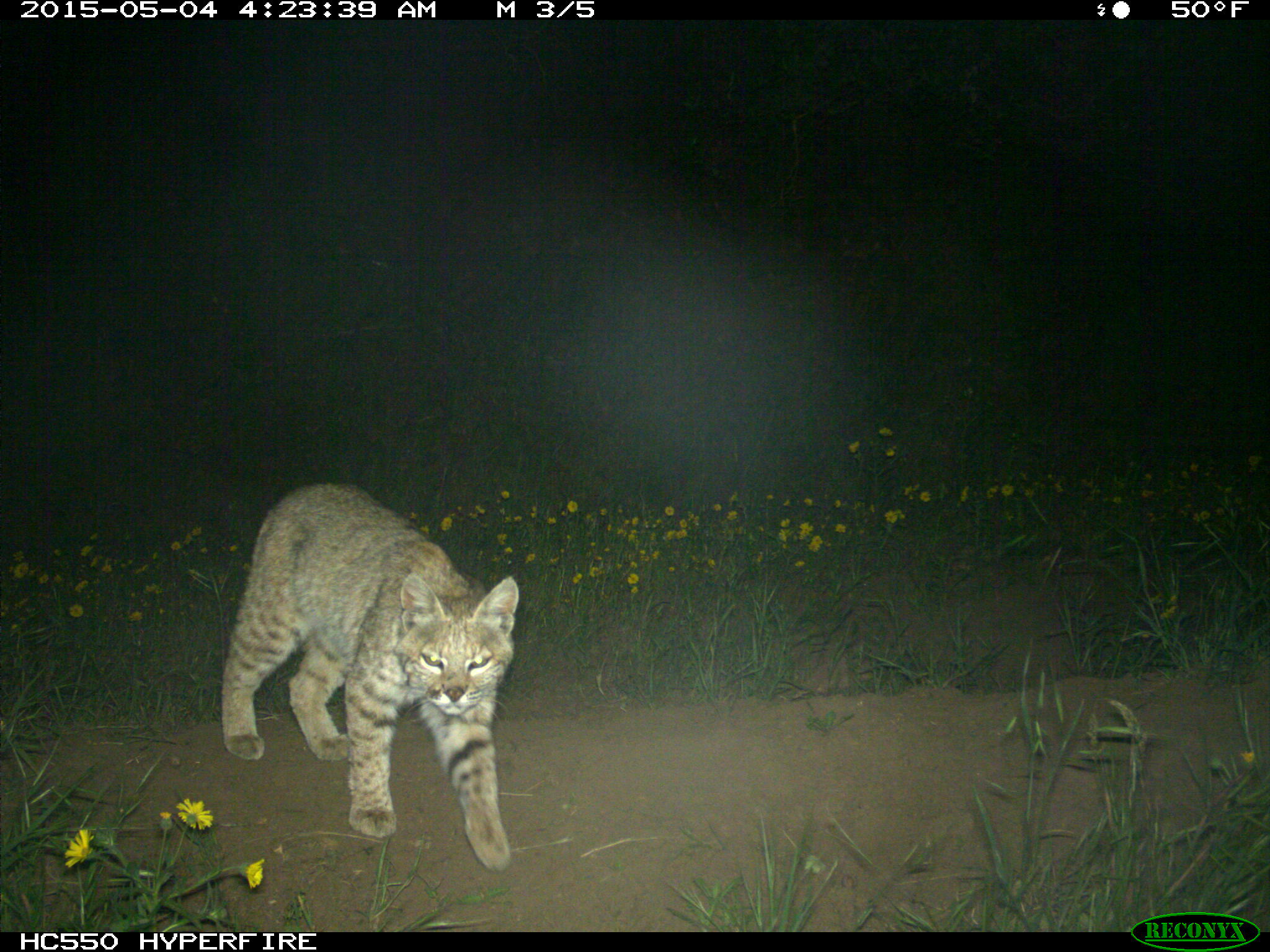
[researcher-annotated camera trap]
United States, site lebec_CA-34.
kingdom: Animalia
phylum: Chordata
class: Mammalia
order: Carnivora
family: Felidae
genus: Lynx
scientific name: Lynx rufus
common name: bobcat